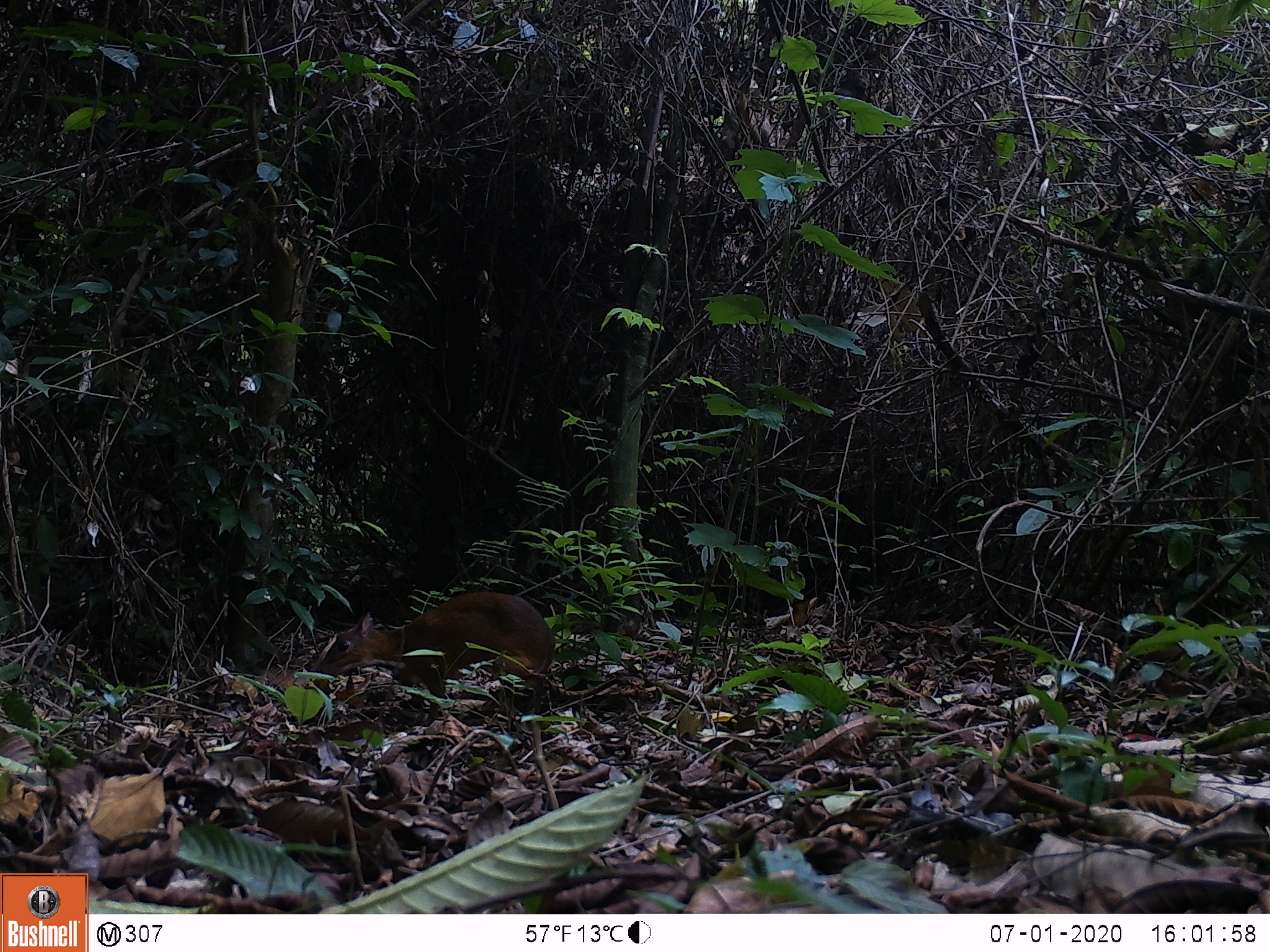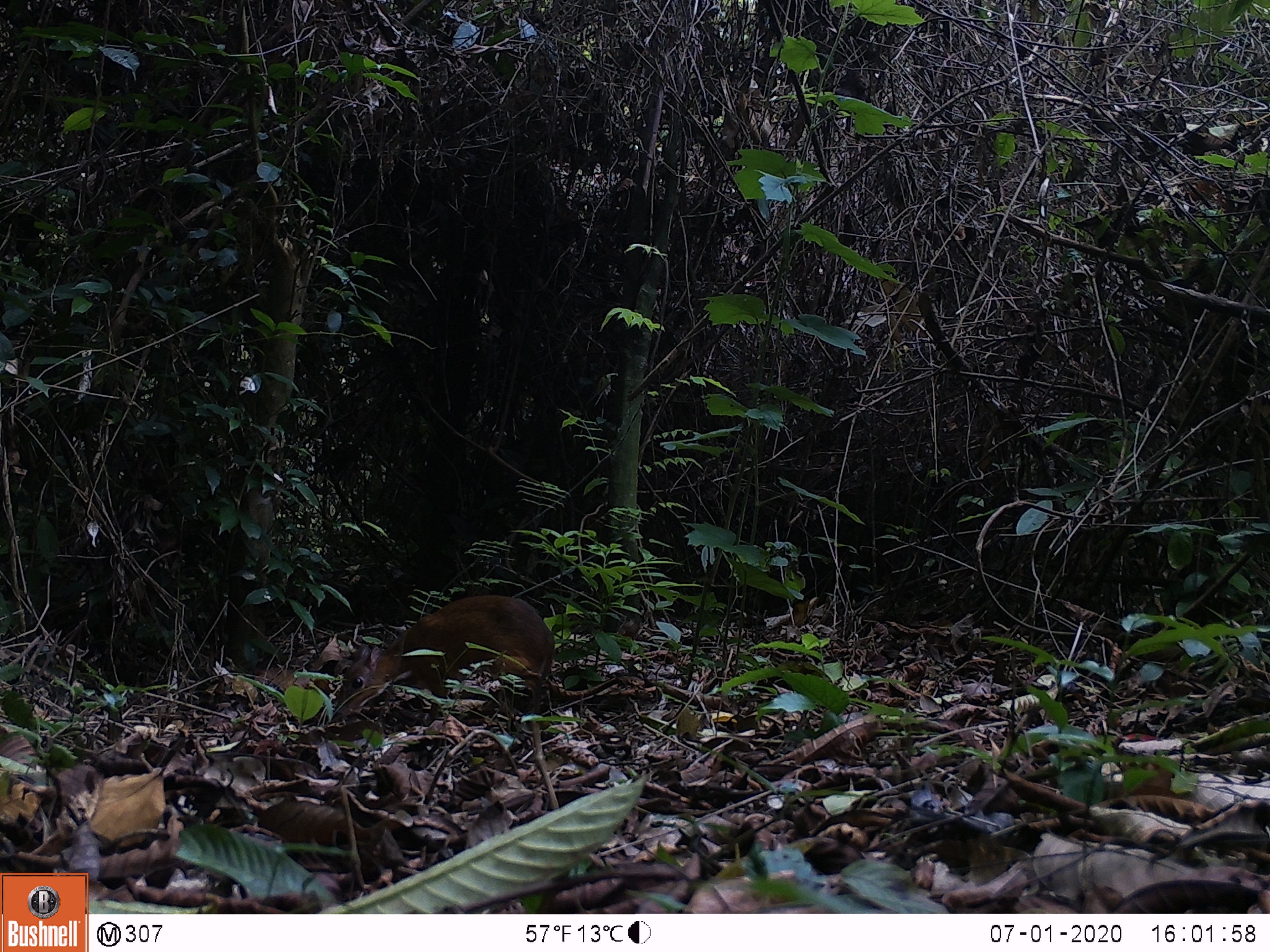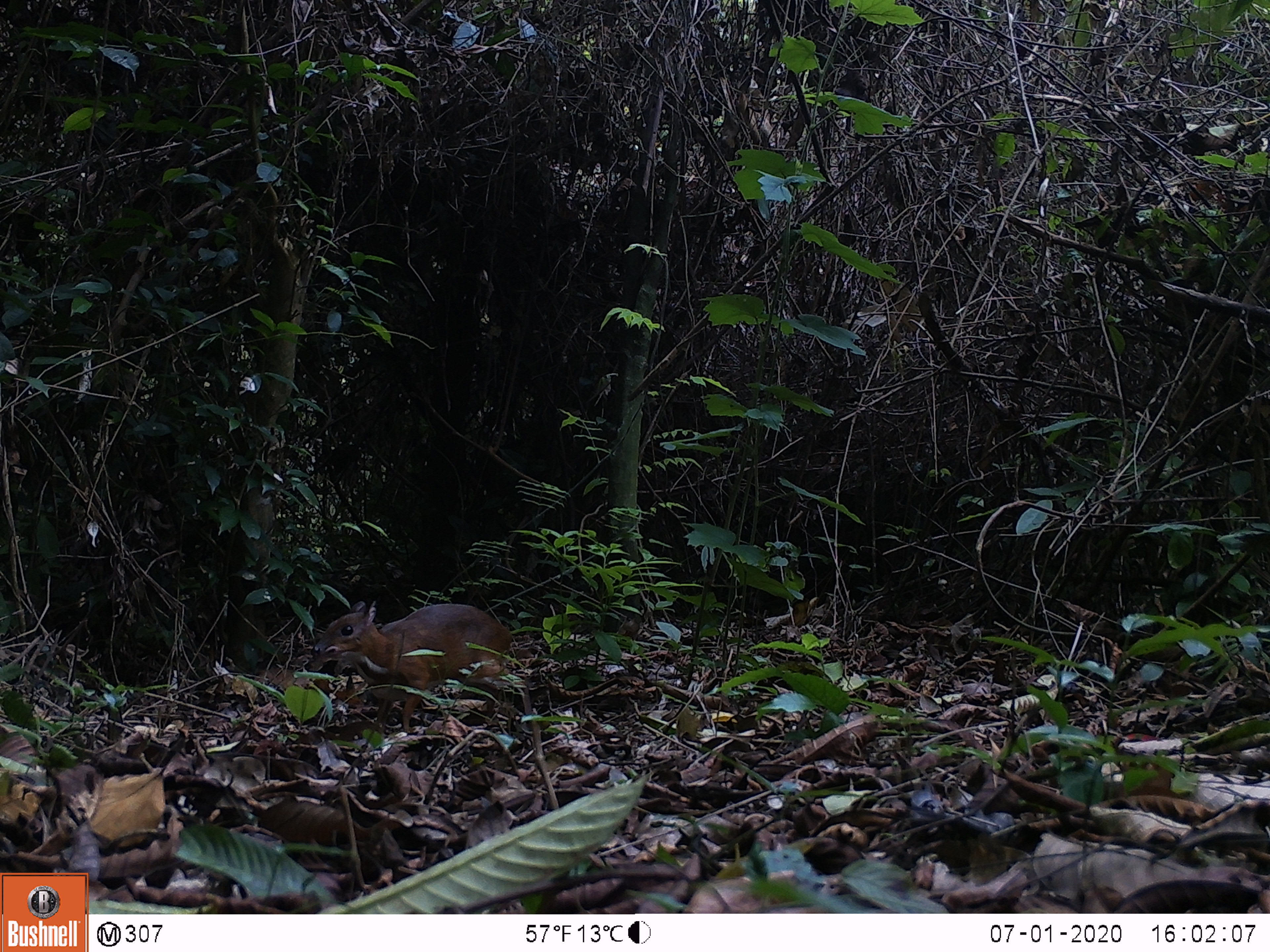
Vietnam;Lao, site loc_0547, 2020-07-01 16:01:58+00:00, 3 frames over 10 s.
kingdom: Animalia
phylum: Chordata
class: Mammalia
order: Artiodactyla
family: Tragulidae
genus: Moschiola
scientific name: Moschiola meminna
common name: chevrotain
Chevrotain (Moschiola meminna). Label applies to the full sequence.